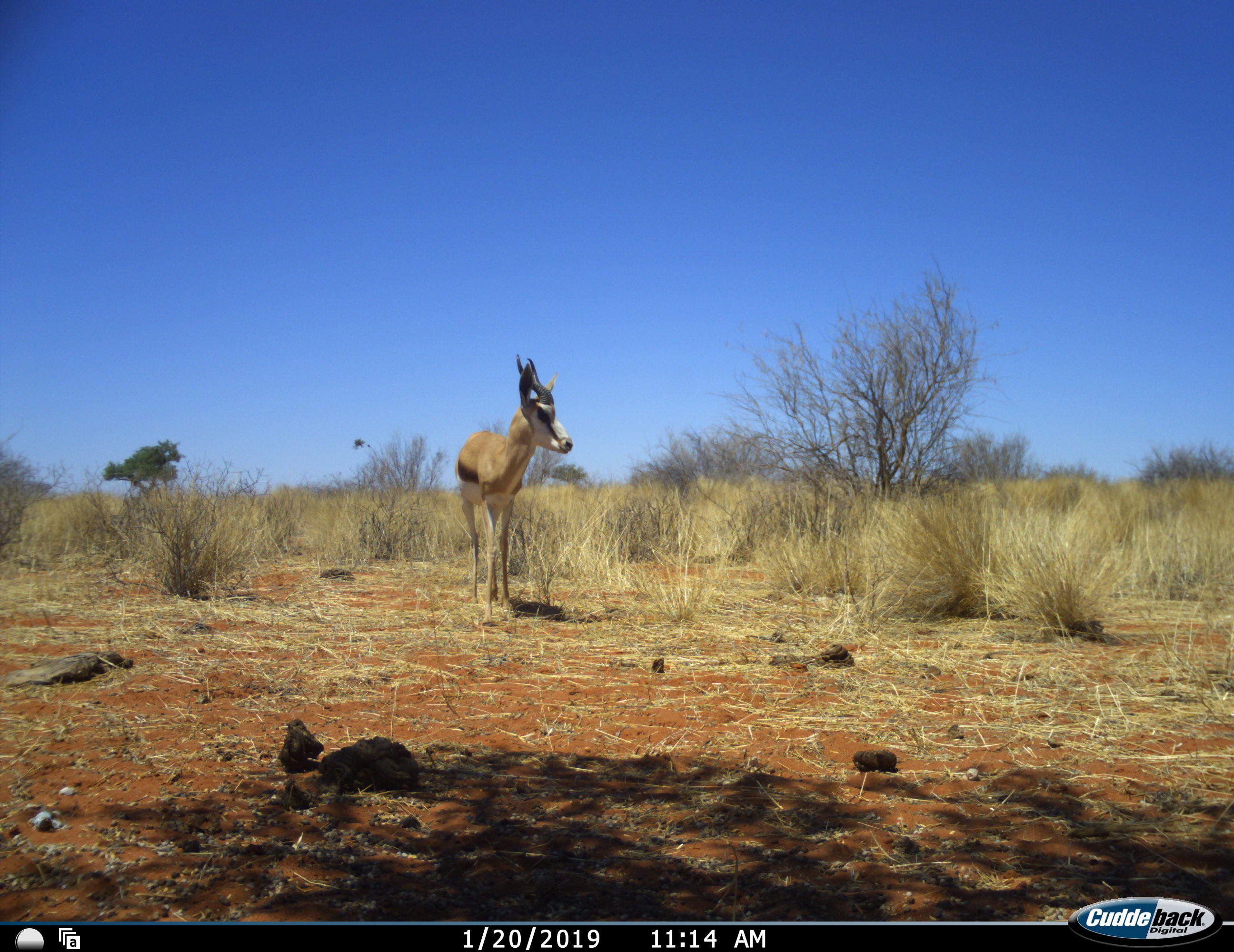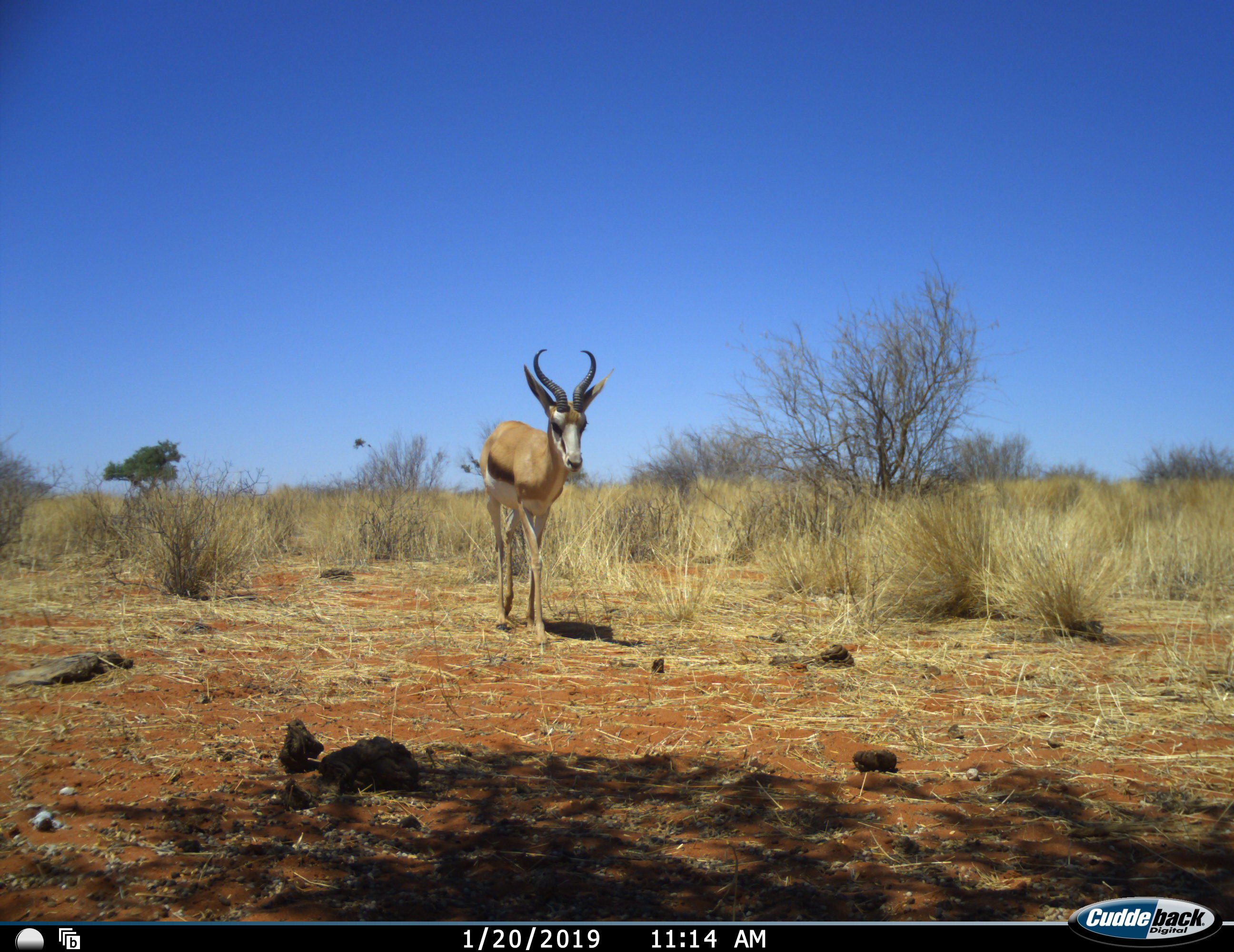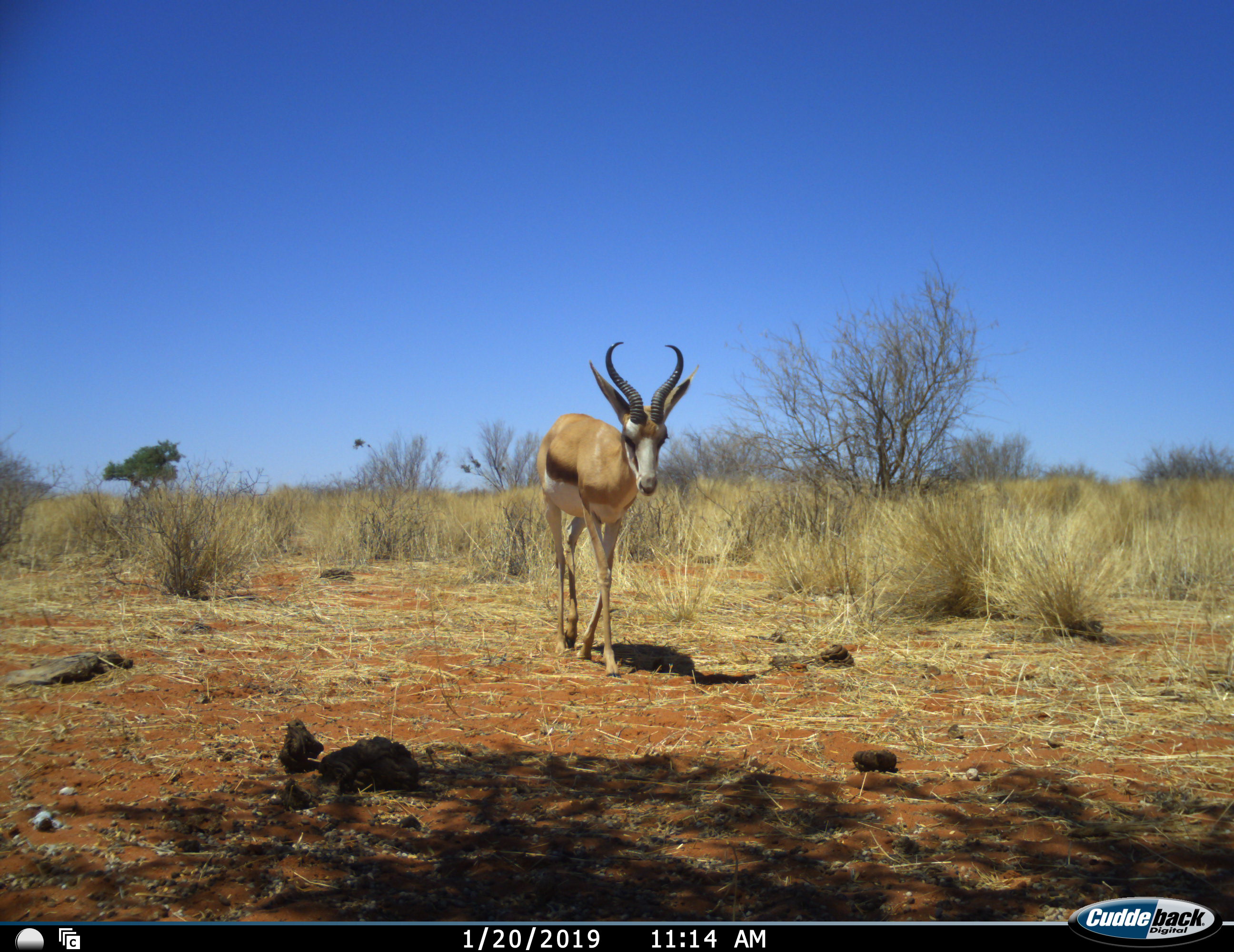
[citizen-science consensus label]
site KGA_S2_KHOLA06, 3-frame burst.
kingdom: Animalia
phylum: Chordata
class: Mammalia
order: Artiodactyla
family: Bovidae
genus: Antidorcas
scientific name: Antidorcas marsupialis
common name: springbok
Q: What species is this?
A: Springbok (Antidorcas marsupialis).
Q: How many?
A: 1.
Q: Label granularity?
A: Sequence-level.